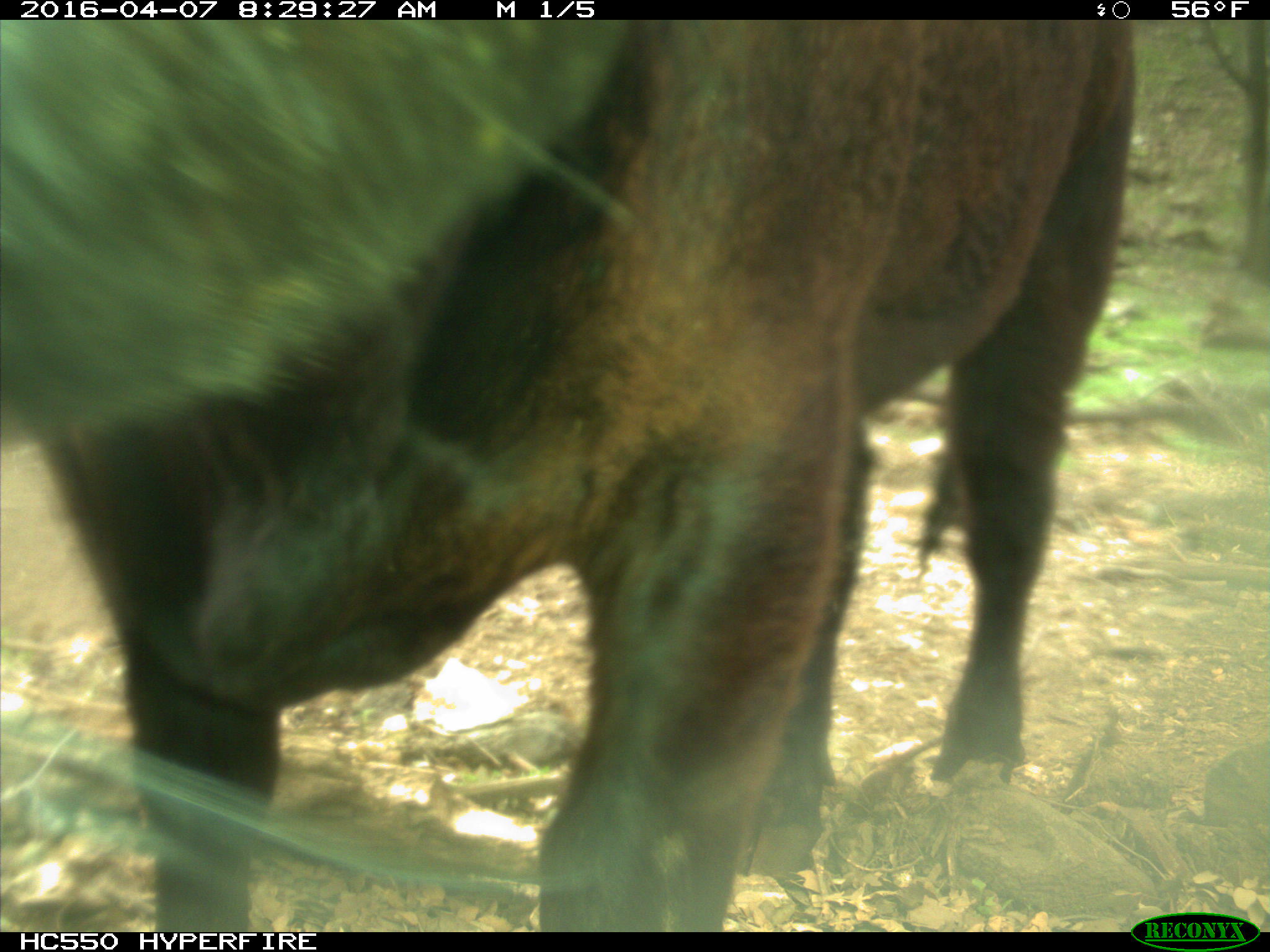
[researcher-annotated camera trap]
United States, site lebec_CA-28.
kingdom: Animalia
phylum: Chordata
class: Mammalia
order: Artiodactyla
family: Bovidae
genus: Bos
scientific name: Bos taurus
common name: domestic cow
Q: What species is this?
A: Bos taurus (domestic cow).